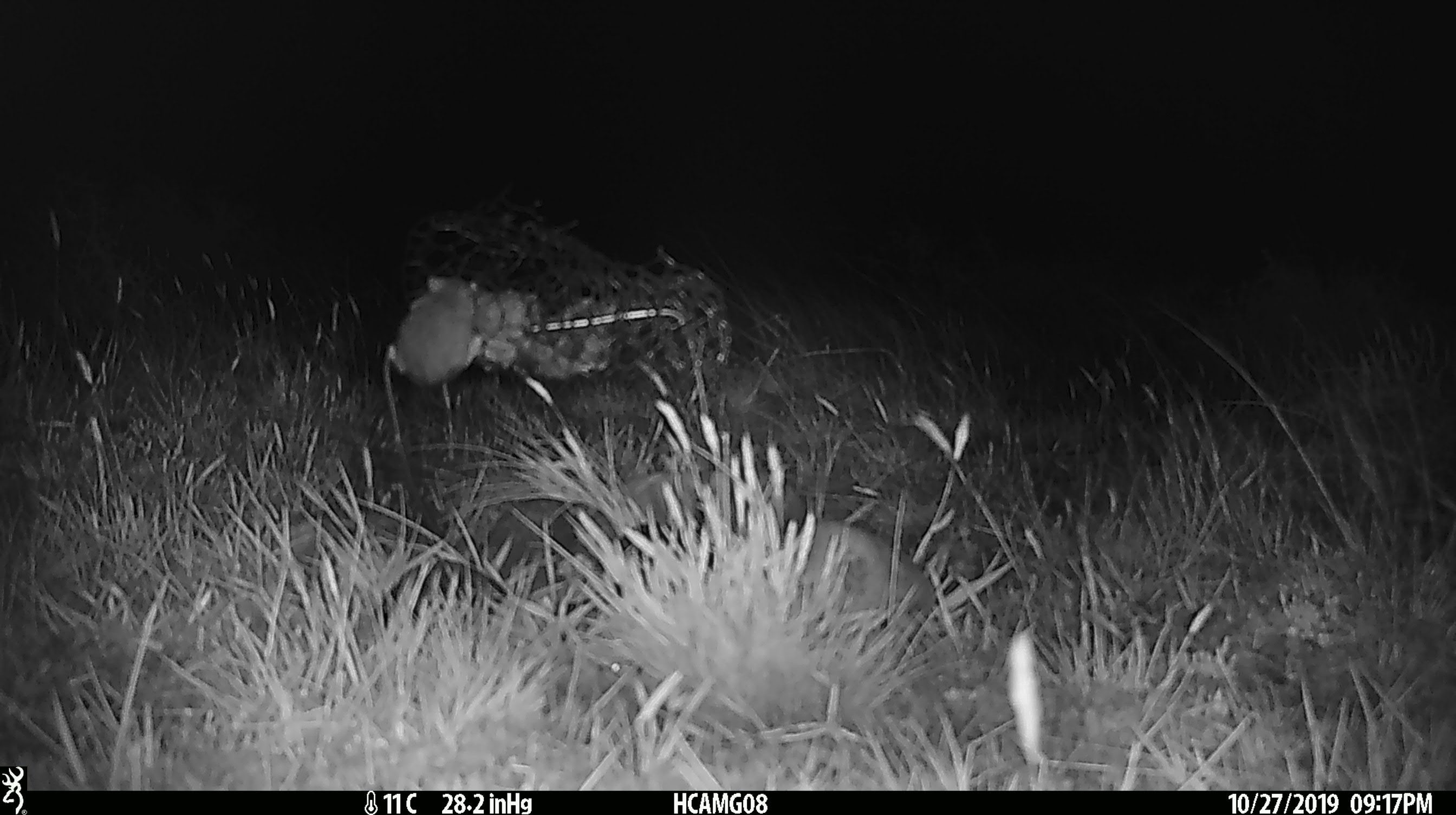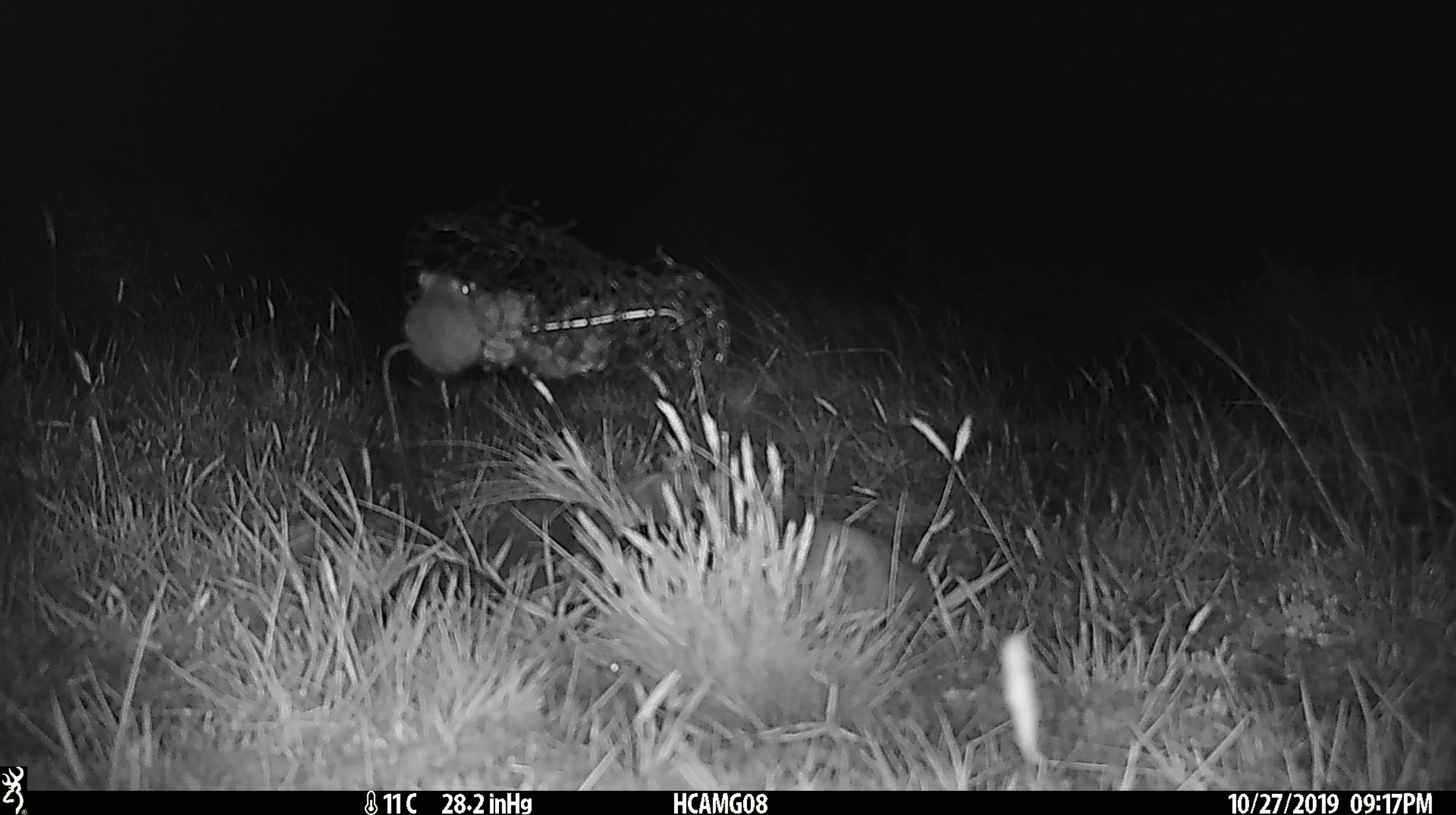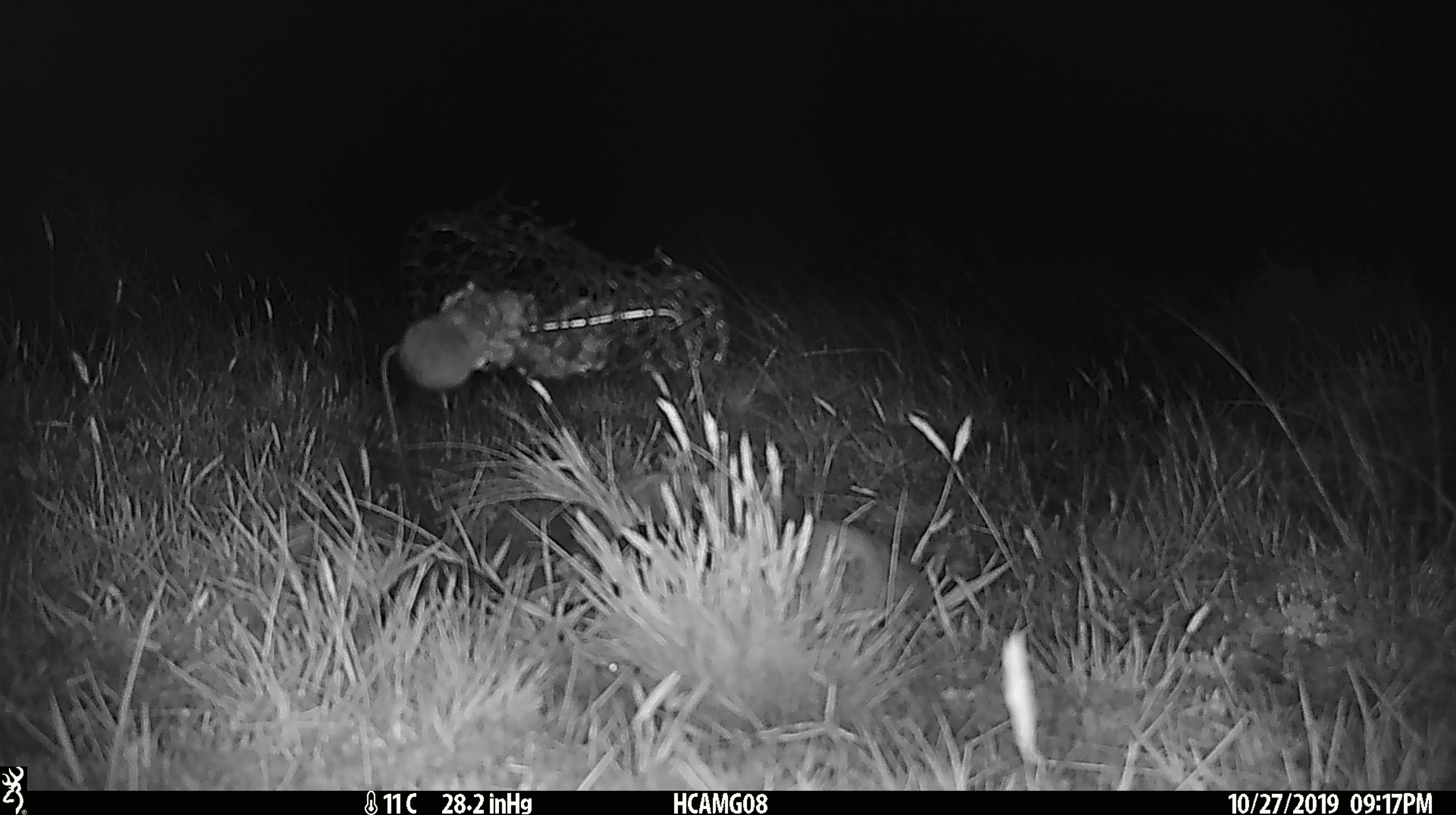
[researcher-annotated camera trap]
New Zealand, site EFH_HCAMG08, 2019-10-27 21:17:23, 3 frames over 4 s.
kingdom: Animalia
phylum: Chordata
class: Mammalia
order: Rodentia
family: Muridae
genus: Mus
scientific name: Mus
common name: mouse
Mouse (Mus).